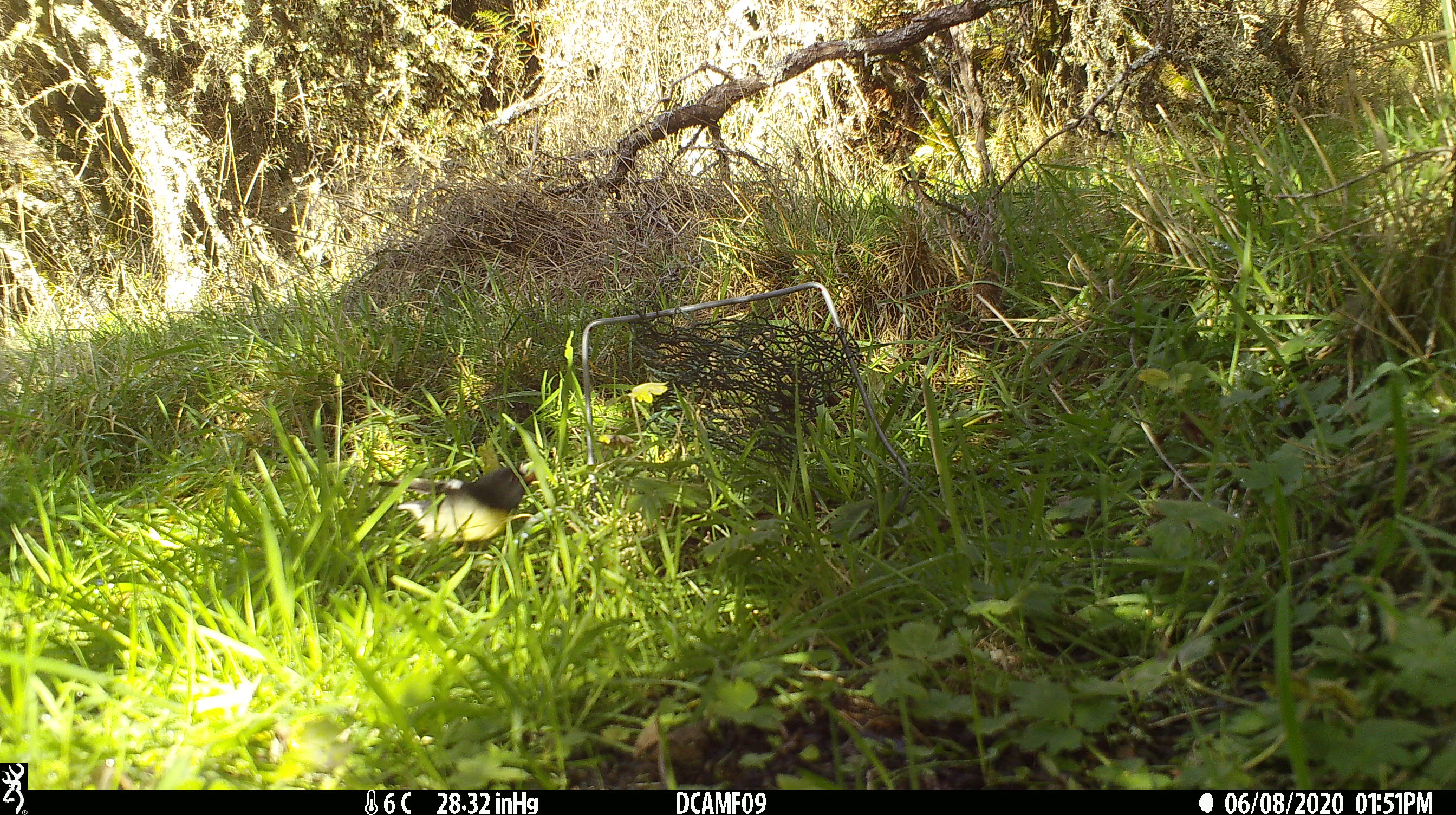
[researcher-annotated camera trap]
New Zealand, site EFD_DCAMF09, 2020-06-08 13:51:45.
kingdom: Animalia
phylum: Chordata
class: Aves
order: Passeriformes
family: Petroicidae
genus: Petroica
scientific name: Petroica macrocephala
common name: tomtit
Tomtit (Petroica macrocephala).